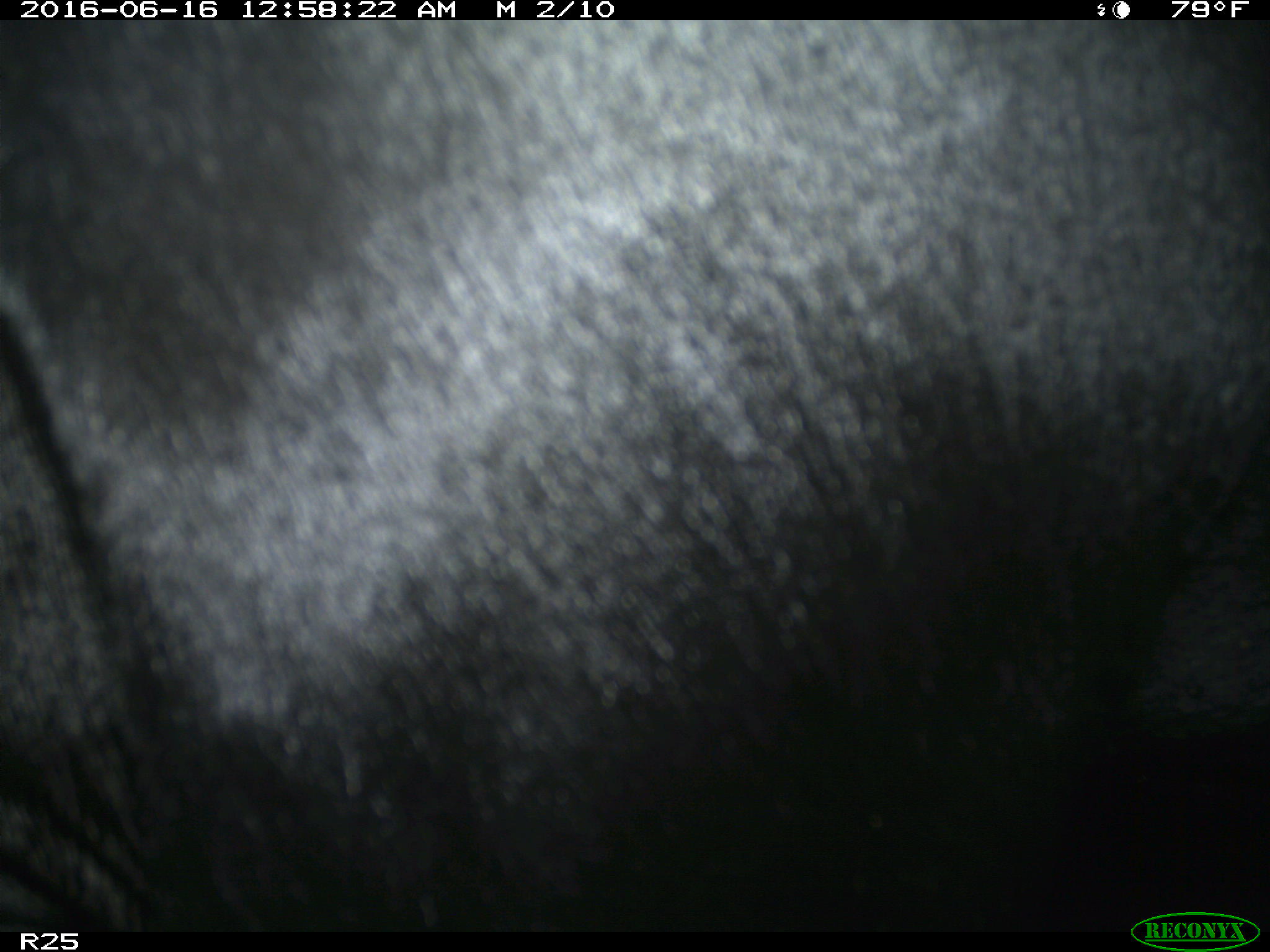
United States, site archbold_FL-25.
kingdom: Animalia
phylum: Chordata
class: Mammalia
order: Artiodactyla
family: Bovidae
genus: Bos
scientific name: Bos taurus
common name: domestic cow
Bos taurus (domestic cow).